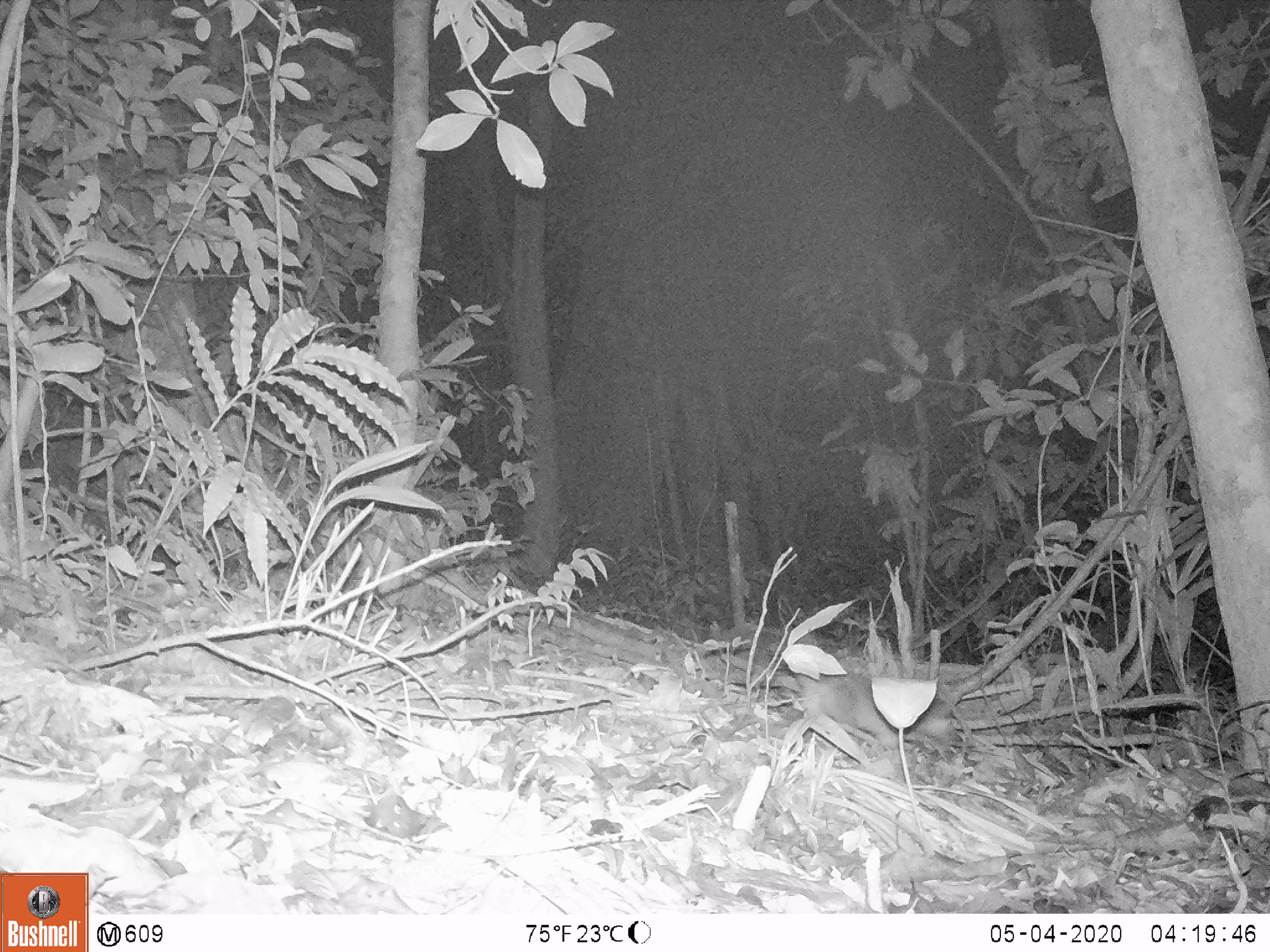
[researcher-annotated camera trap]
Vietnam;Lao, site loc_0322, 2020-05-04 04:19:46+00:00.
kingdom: Animalia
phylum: Chordata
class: Mammalia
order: Carnivora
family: Mustelidae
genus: Melogale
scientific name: Melogale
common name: ferret badger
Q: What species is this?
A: Ferret badger (Melogale).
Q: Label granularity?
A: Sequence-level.